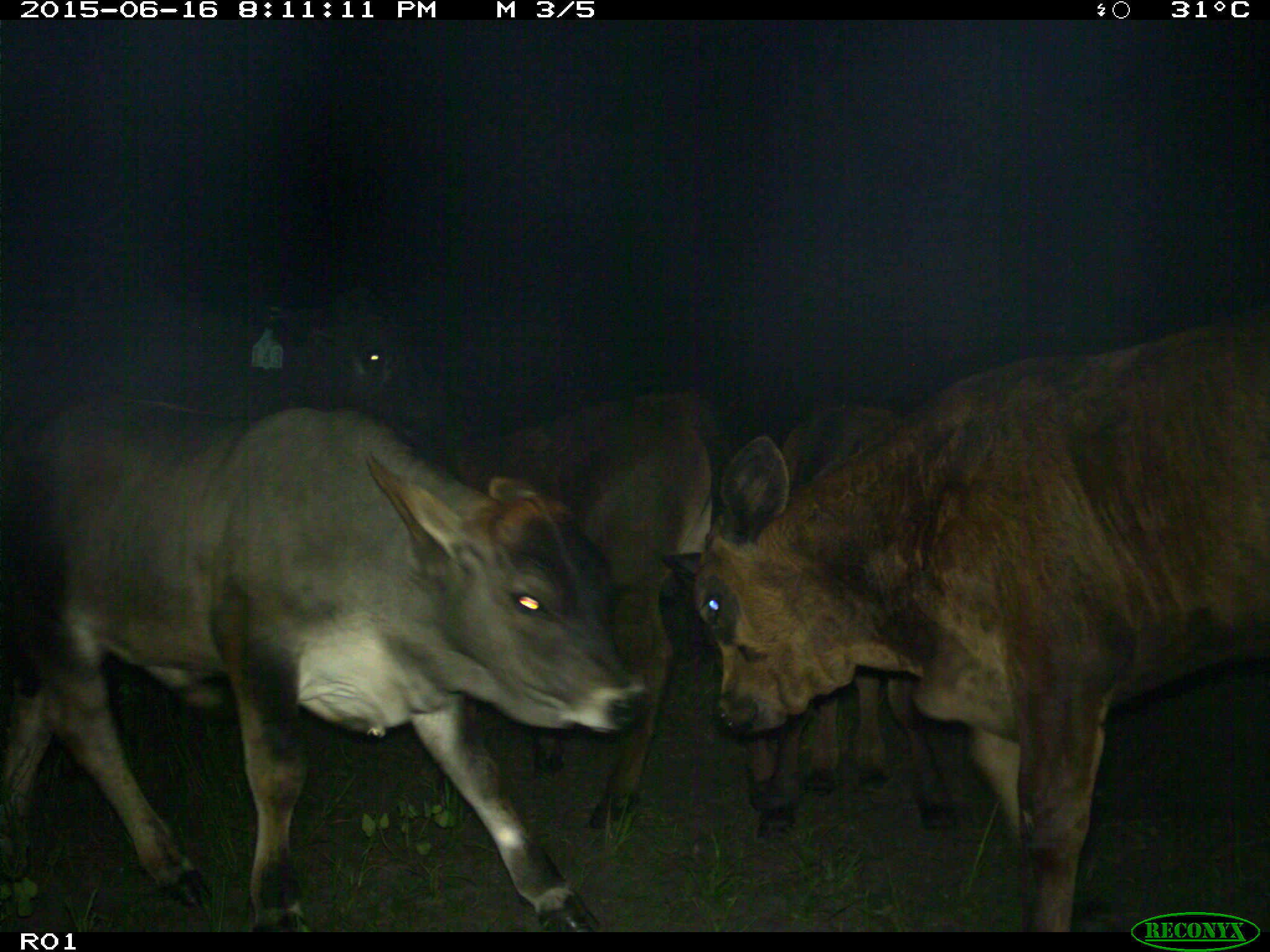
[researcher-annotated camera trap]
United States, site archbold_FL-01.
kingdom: Animalia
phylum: Chordata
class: Mammalia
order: Artiodactyla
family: Bovidae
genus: Bos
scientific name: Bos taurus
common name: domestic cow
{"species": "Bos taurus (domestic cow)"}